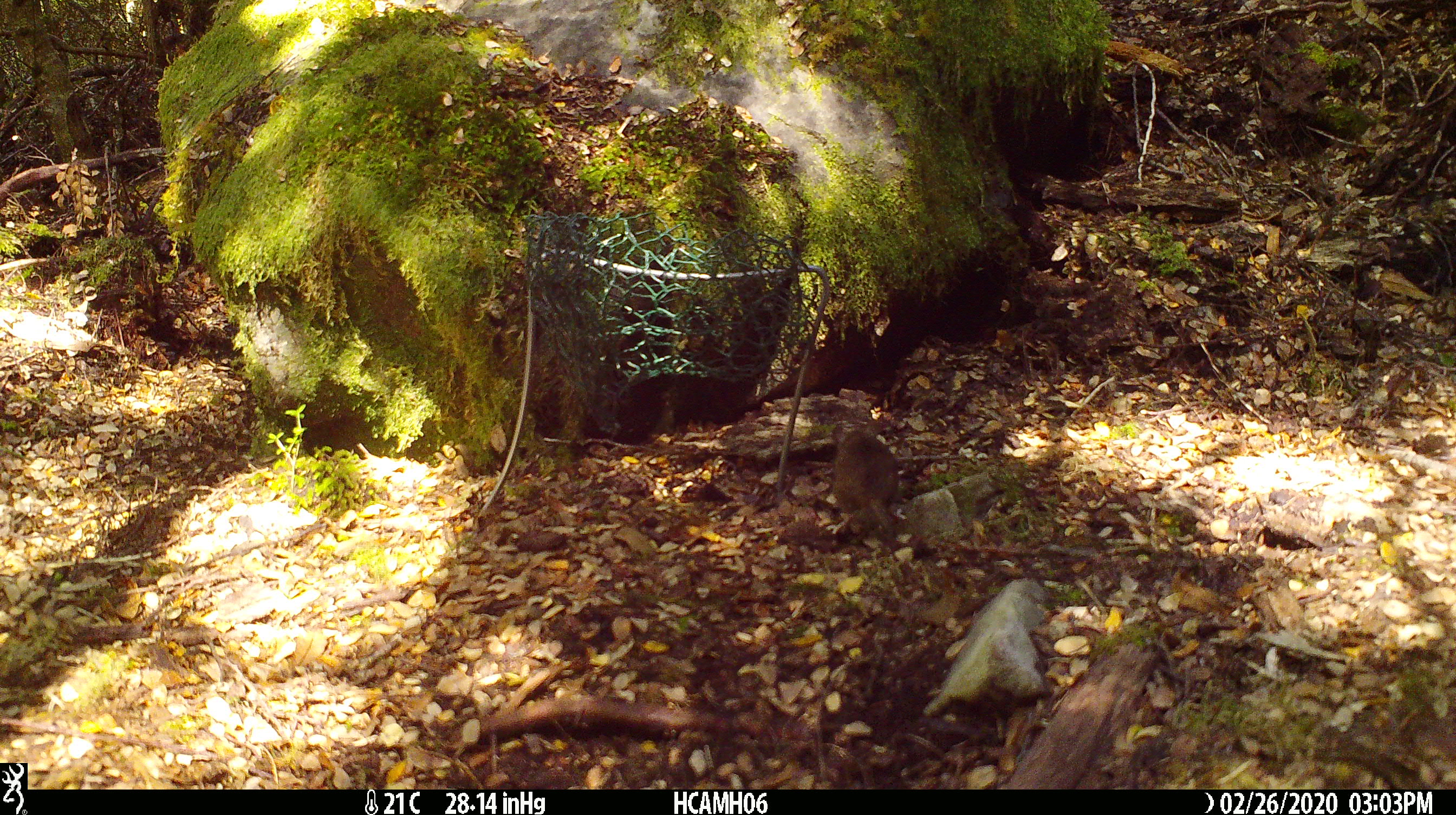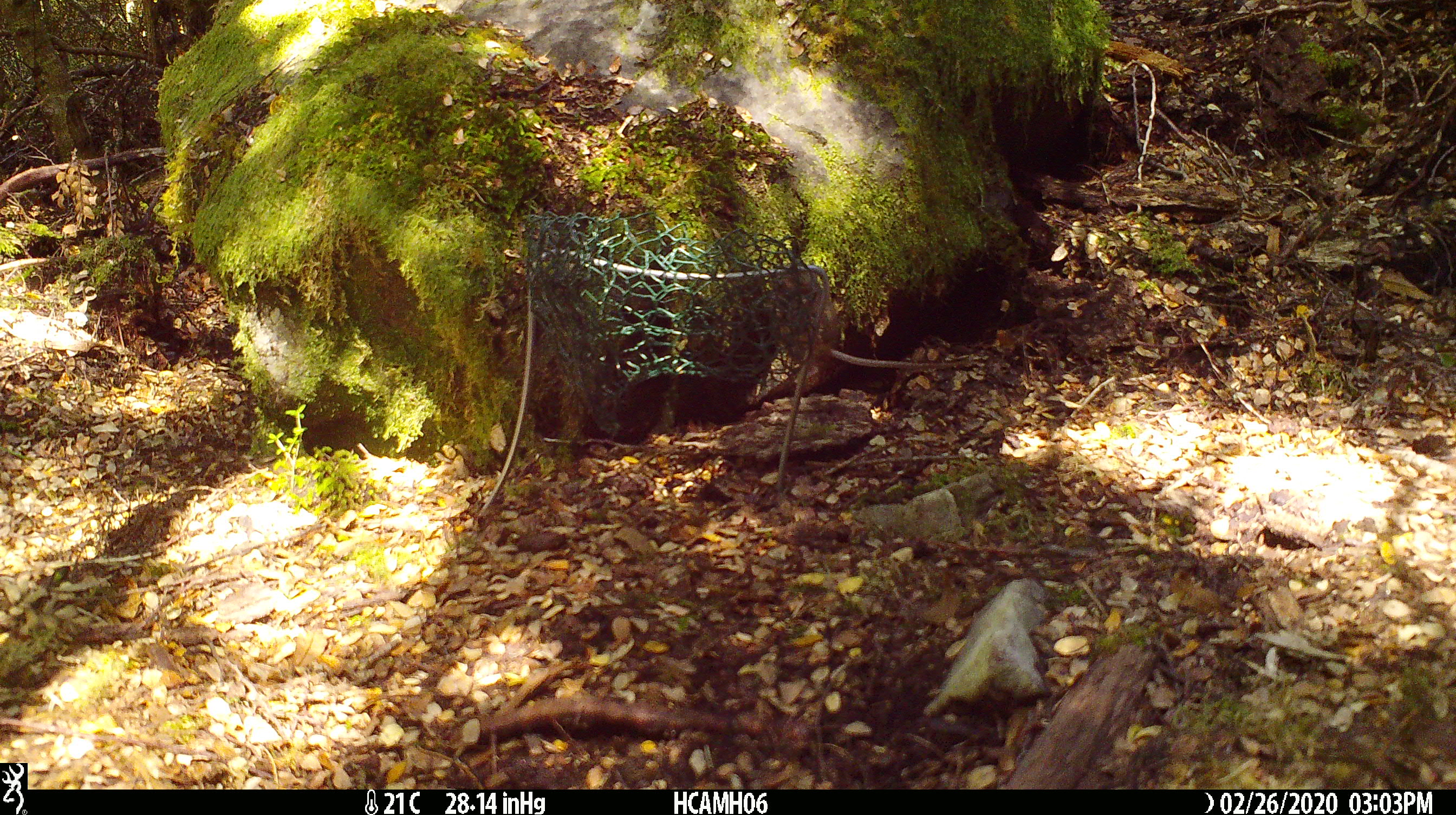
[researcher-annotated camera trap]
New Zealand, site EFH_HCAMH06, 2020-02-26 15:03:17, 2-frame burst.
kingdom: Animalia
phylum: Chordata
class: Mammalia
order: Rodentia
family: Muridae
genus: Mus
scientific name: Mus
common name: mouse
Mouse (Mus).